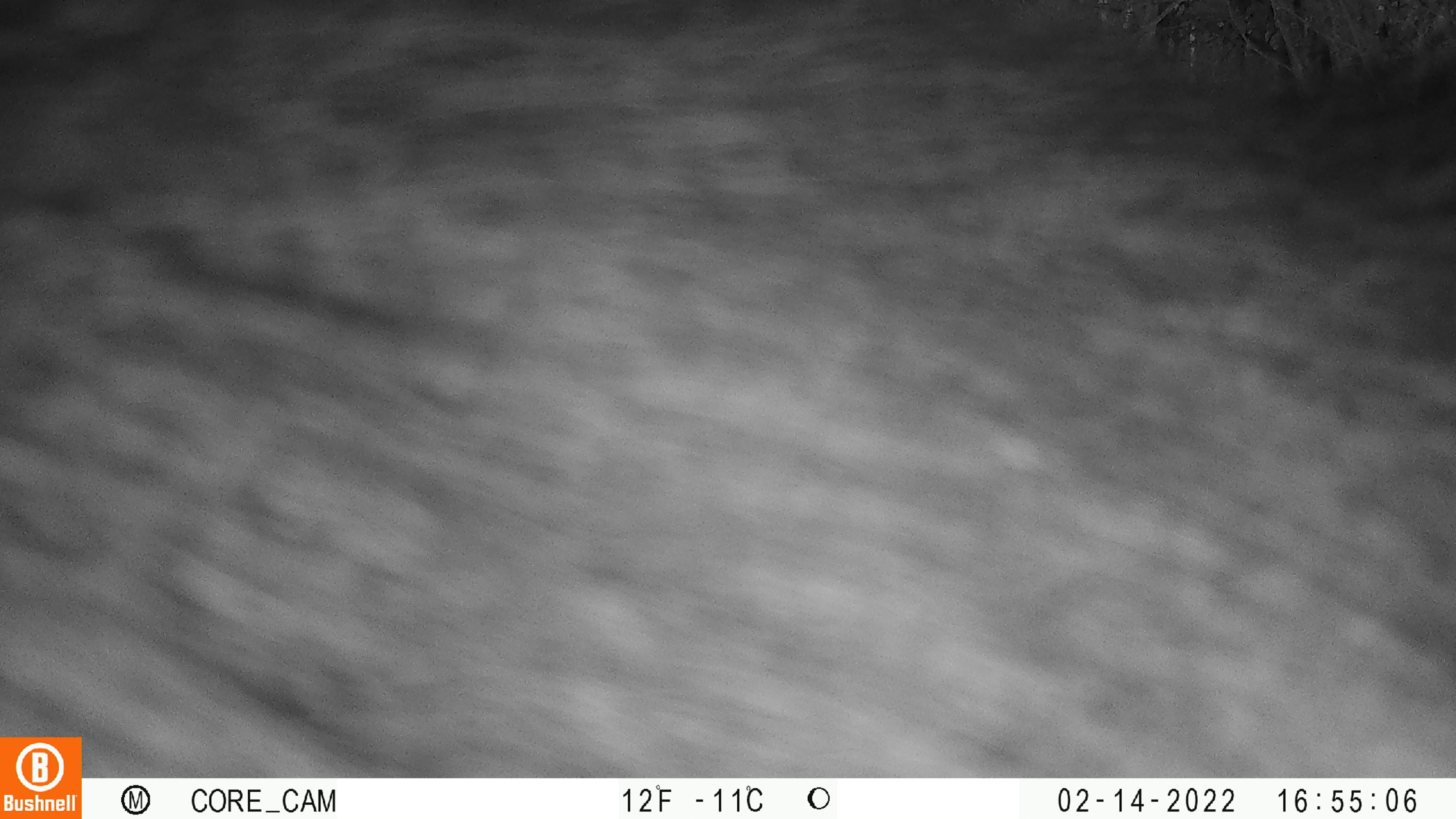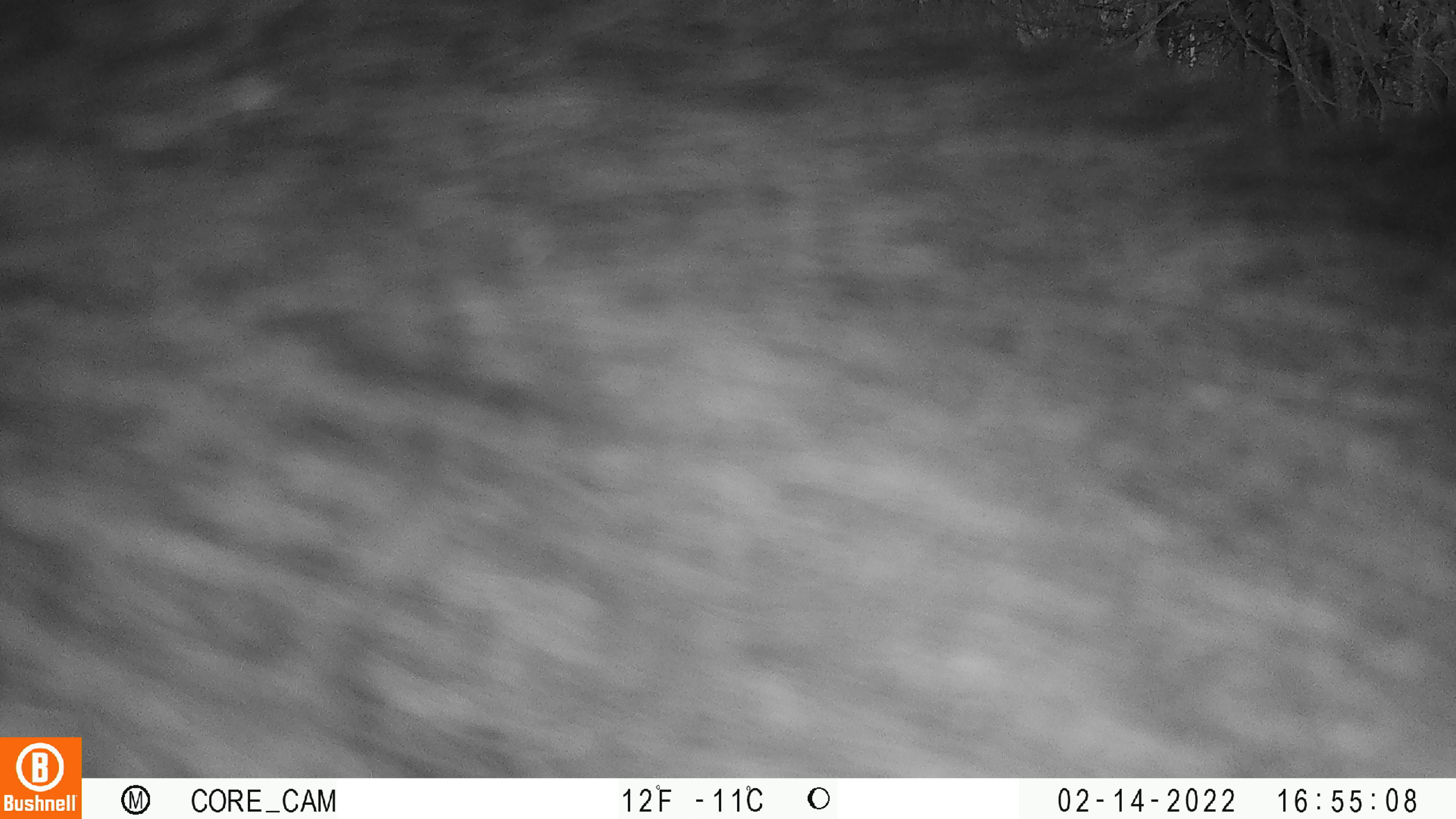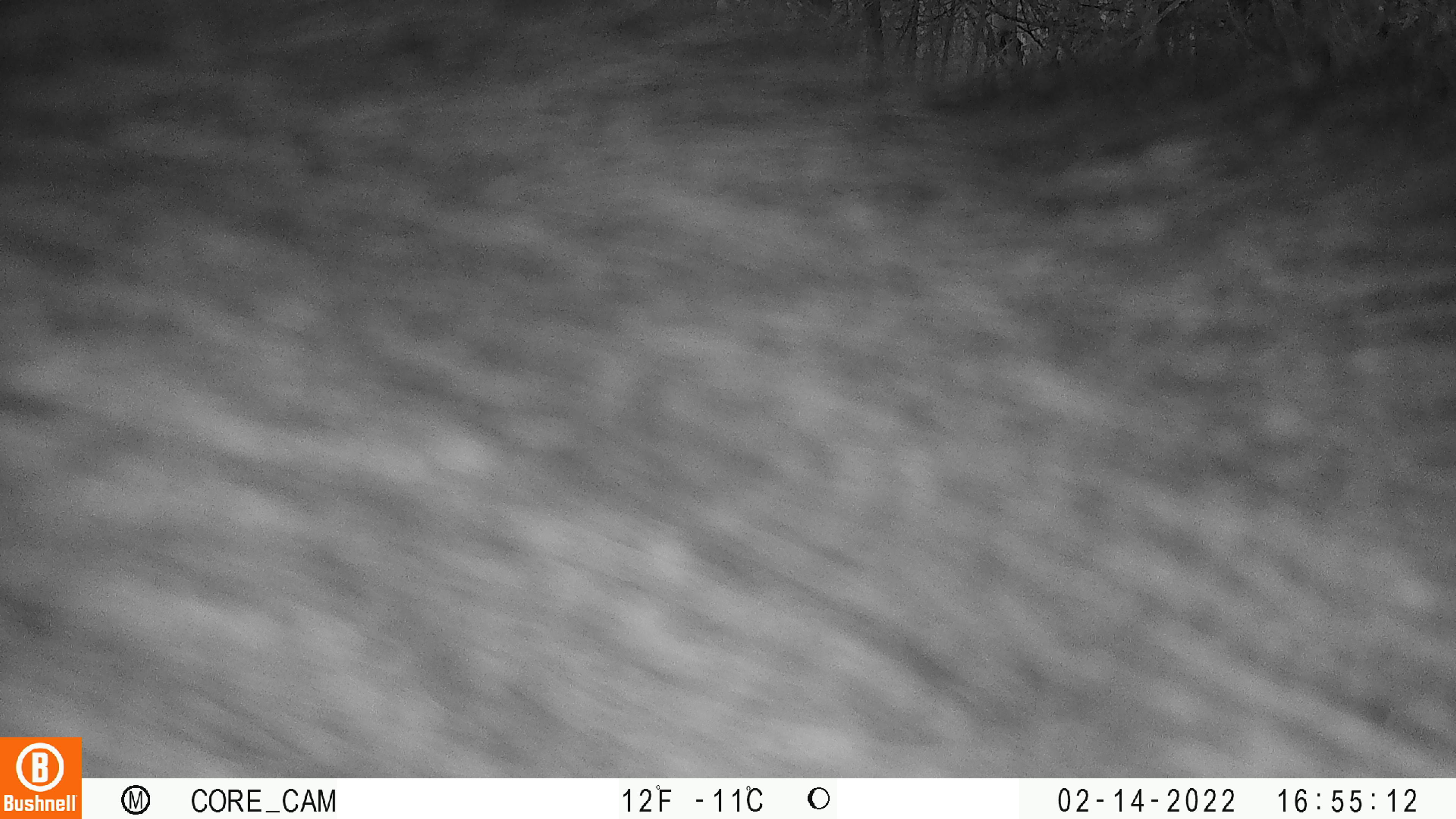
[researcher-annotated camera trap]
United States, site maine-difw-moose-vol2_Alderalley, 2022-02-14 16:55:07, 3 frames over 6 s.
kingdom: Animalia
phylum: Chordata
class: Mammalia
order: Artiodactyla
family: Cervidae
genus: Alces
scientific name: Alces alces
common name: moose